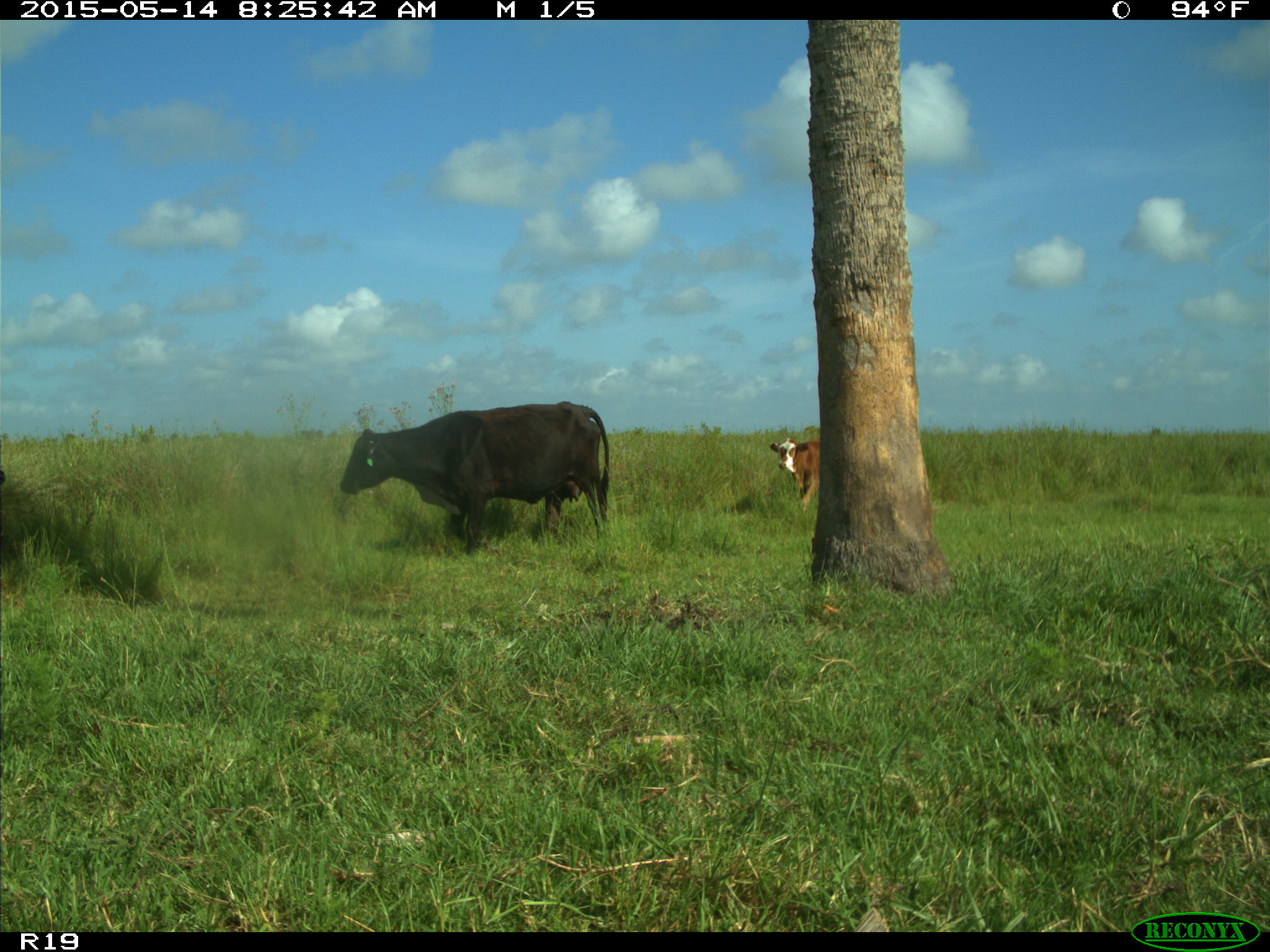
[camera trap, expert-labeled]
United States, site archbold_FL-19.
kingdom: Animalia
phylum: Chordata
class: Mammalia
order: Artiodactyla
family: Bovidae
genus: Bos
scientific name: Bos taurus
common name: domestic cow